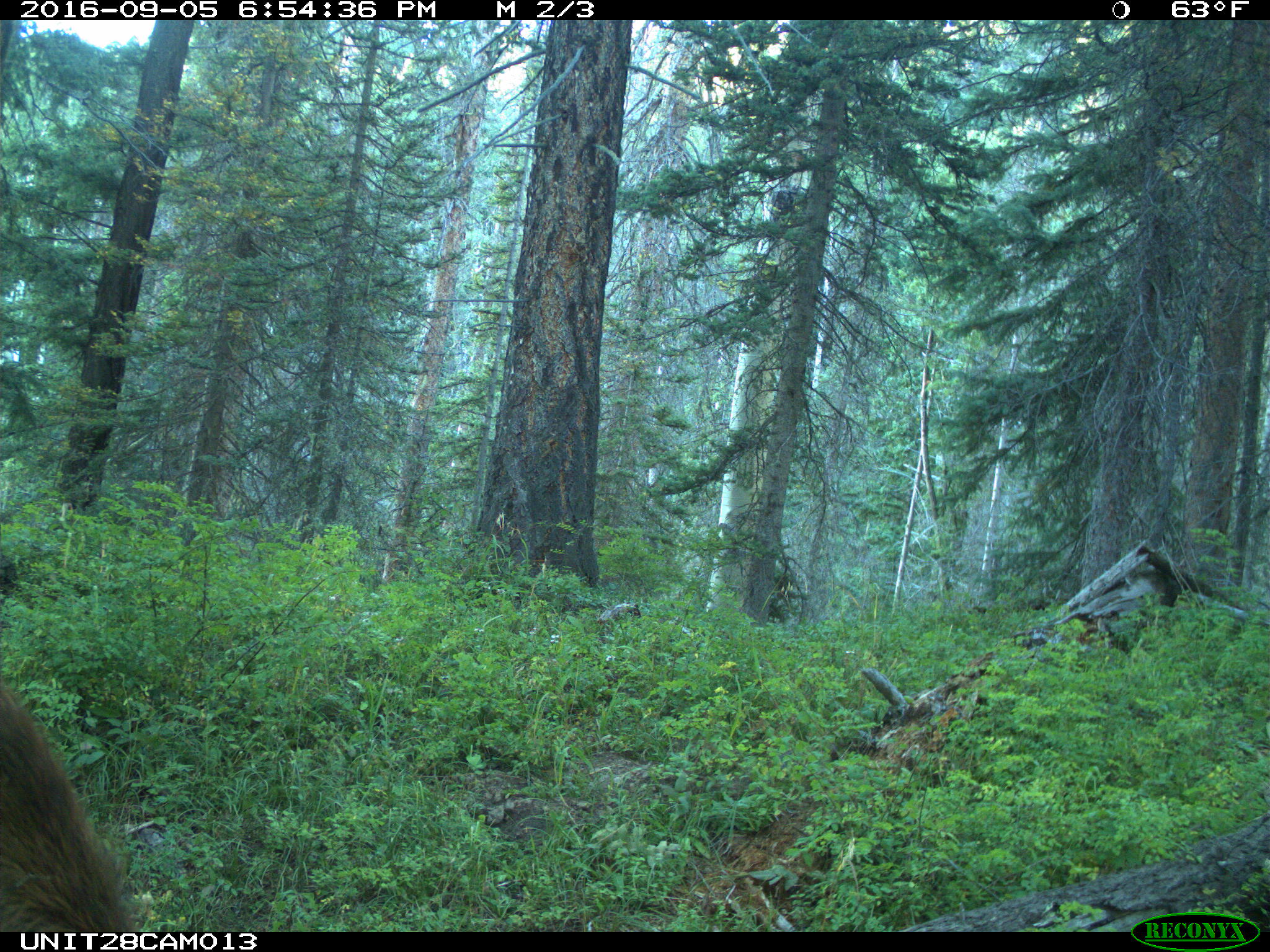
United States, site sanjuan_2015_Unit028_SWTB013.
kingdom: Animalia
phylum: Chordata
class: Mammalia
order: Artiodactyla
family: Cervidae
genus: Cervus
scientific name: Cervus elaphus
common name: red deer